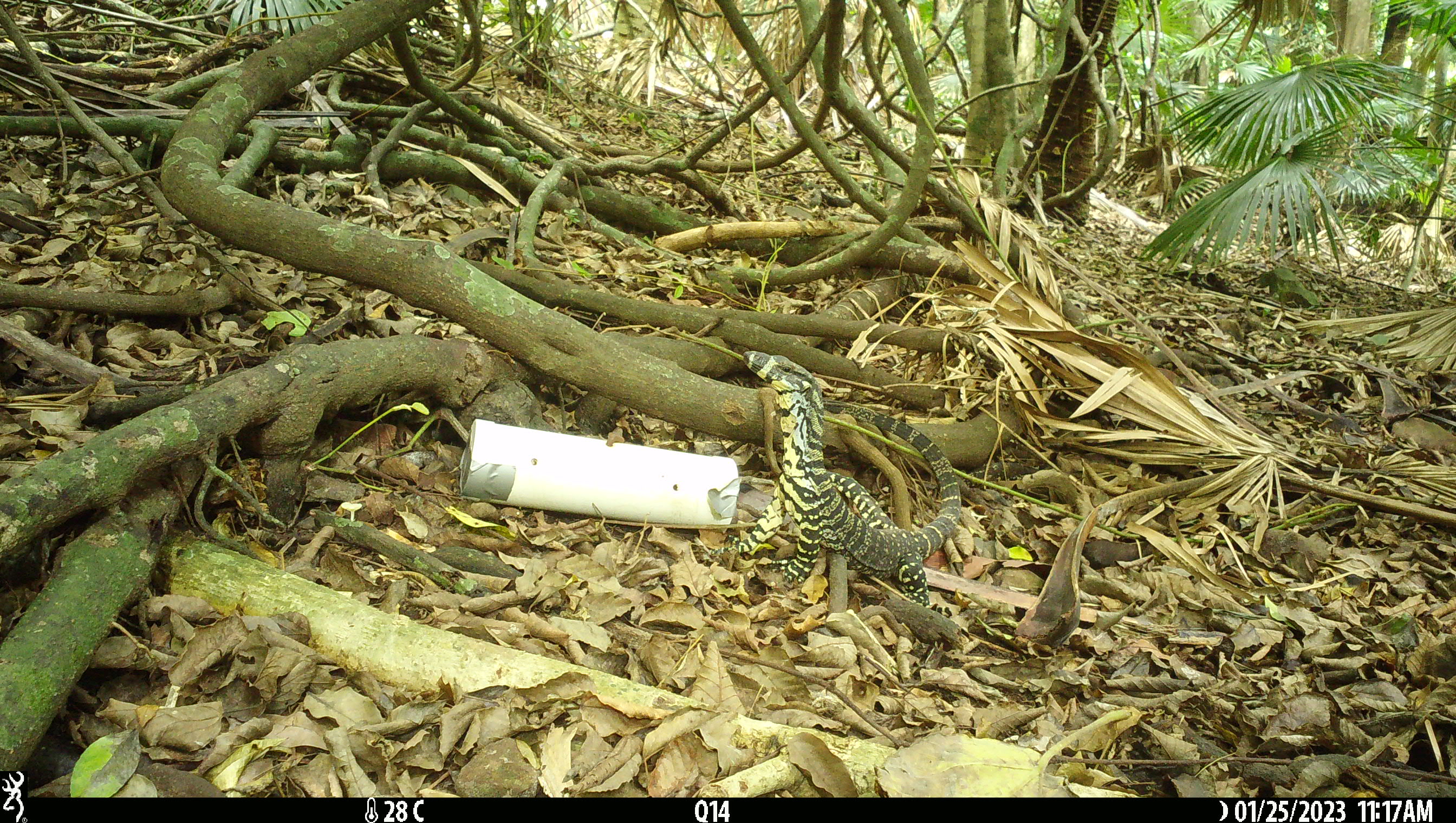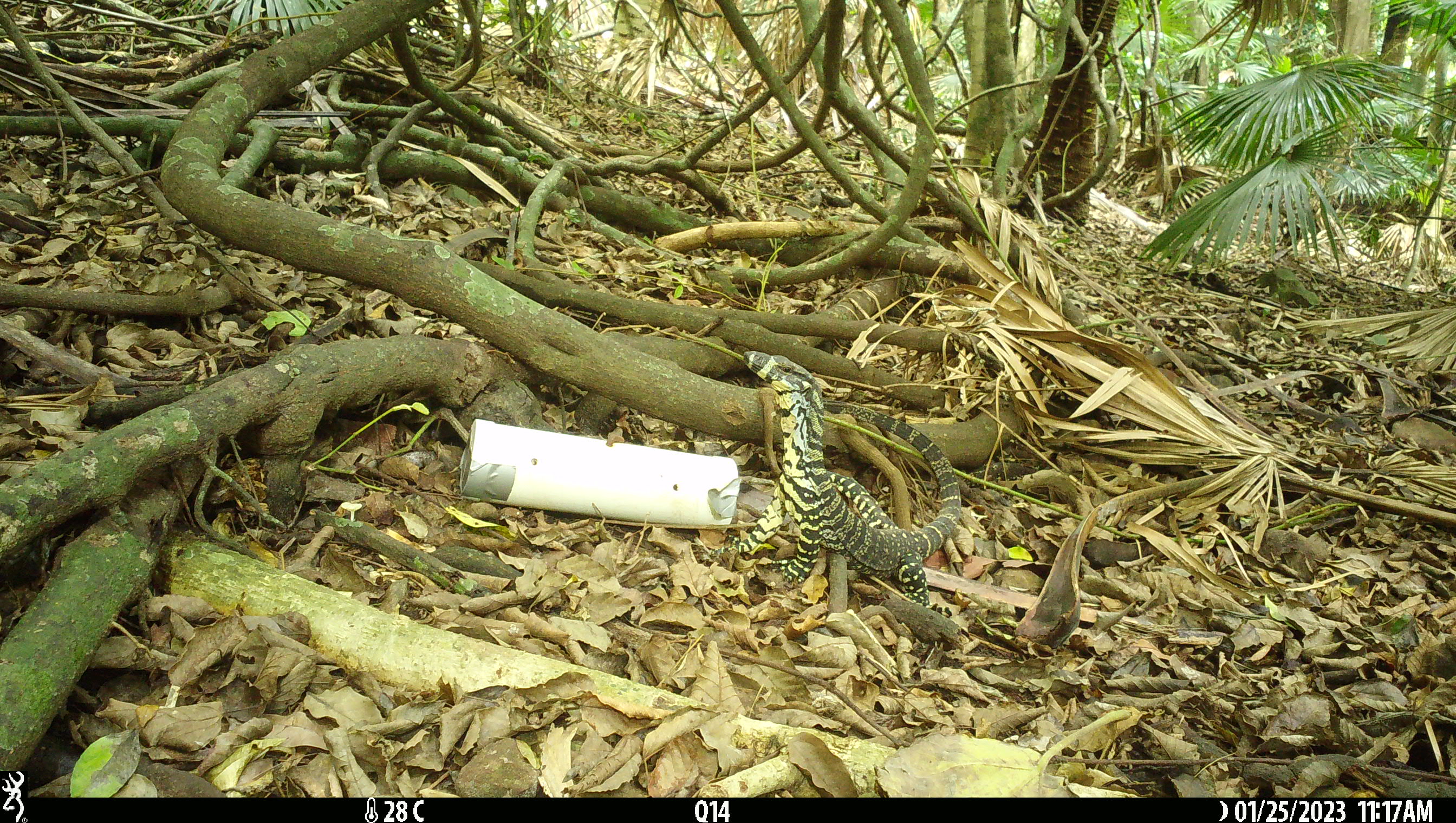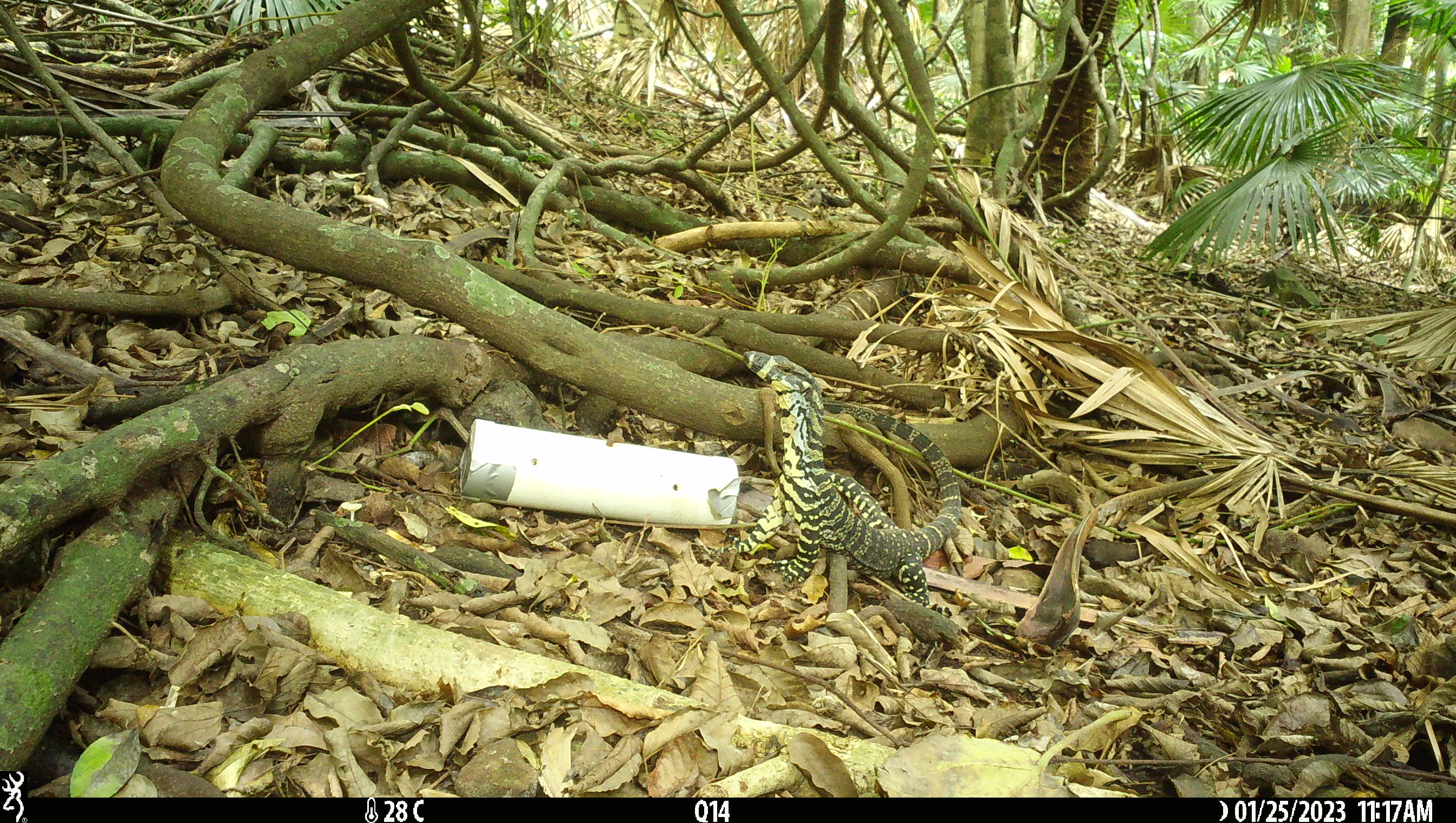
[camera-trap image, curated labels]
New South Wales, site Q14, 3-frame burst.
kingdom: Animalia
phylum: Chordata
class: Reptilia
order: Squamata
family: Varanidae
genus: Varanus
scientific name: Varanus varius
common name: lace monitor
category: goanna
Goanna (lace monitor) (Varanus varius).